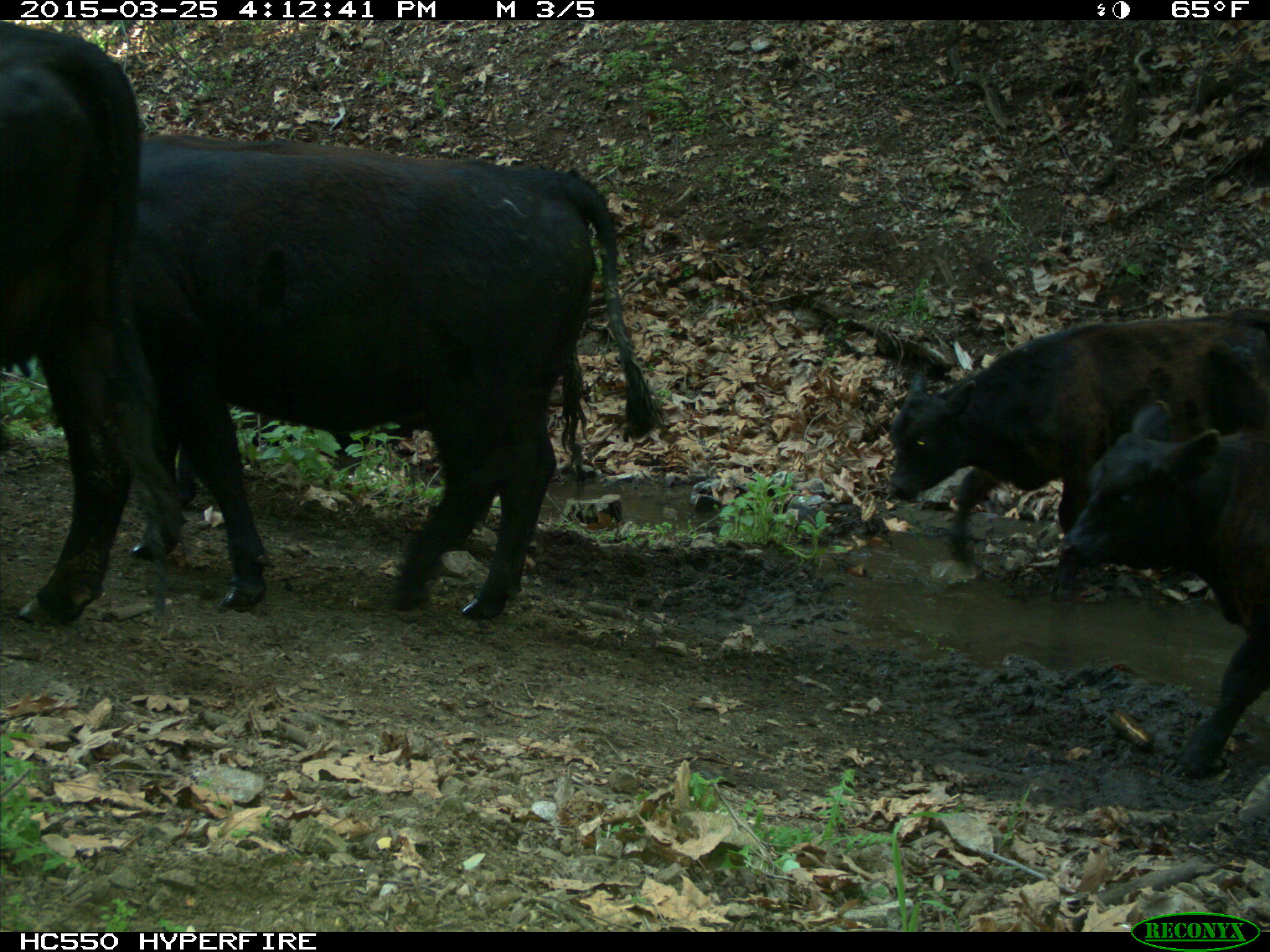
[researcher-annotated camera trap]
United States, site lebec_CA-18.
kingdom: Animalia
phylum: Chordata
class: Mammalia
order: Artiodactyla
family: Bovidae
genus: Bos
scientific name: Bos taurus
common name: domestic cow